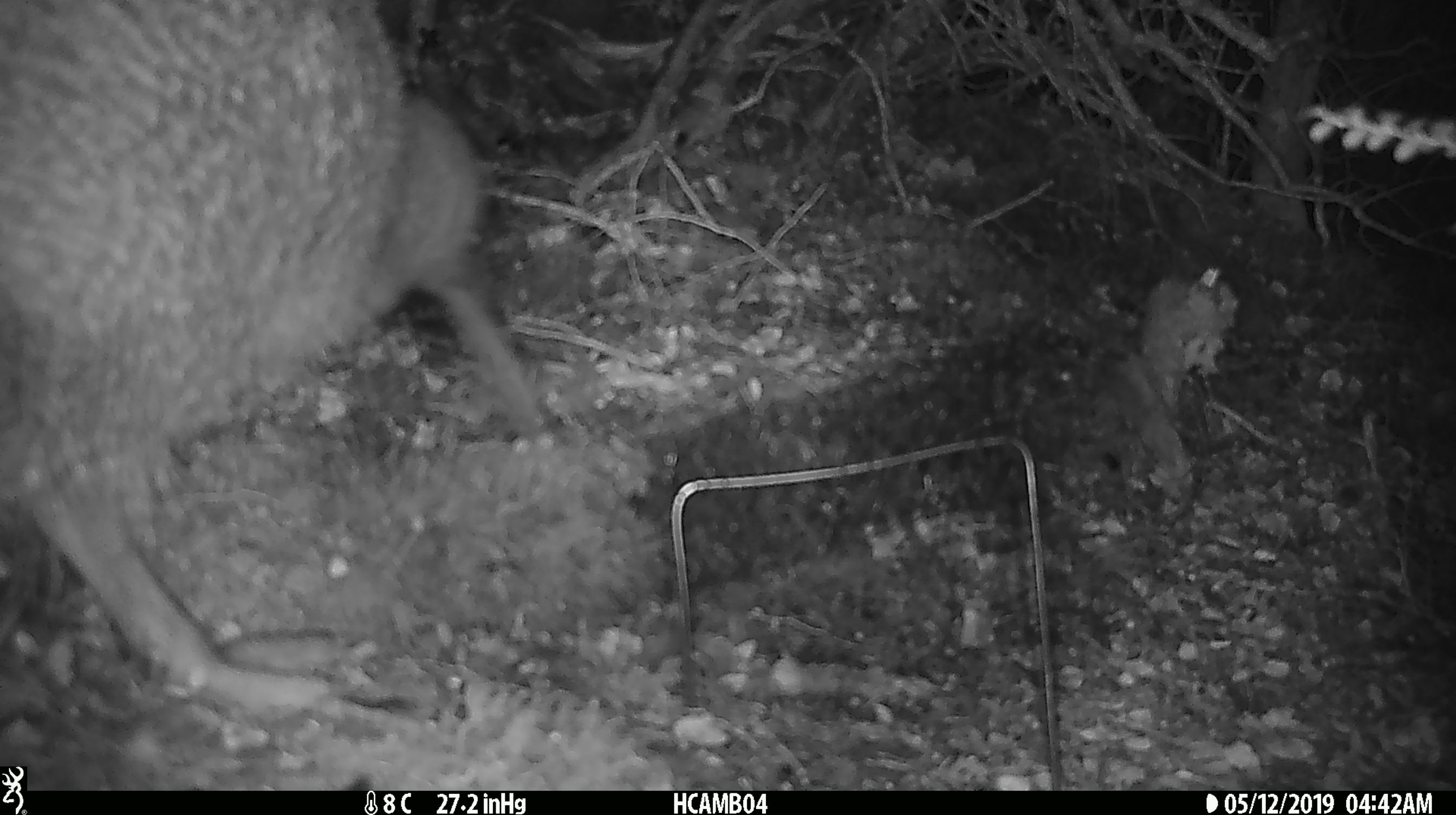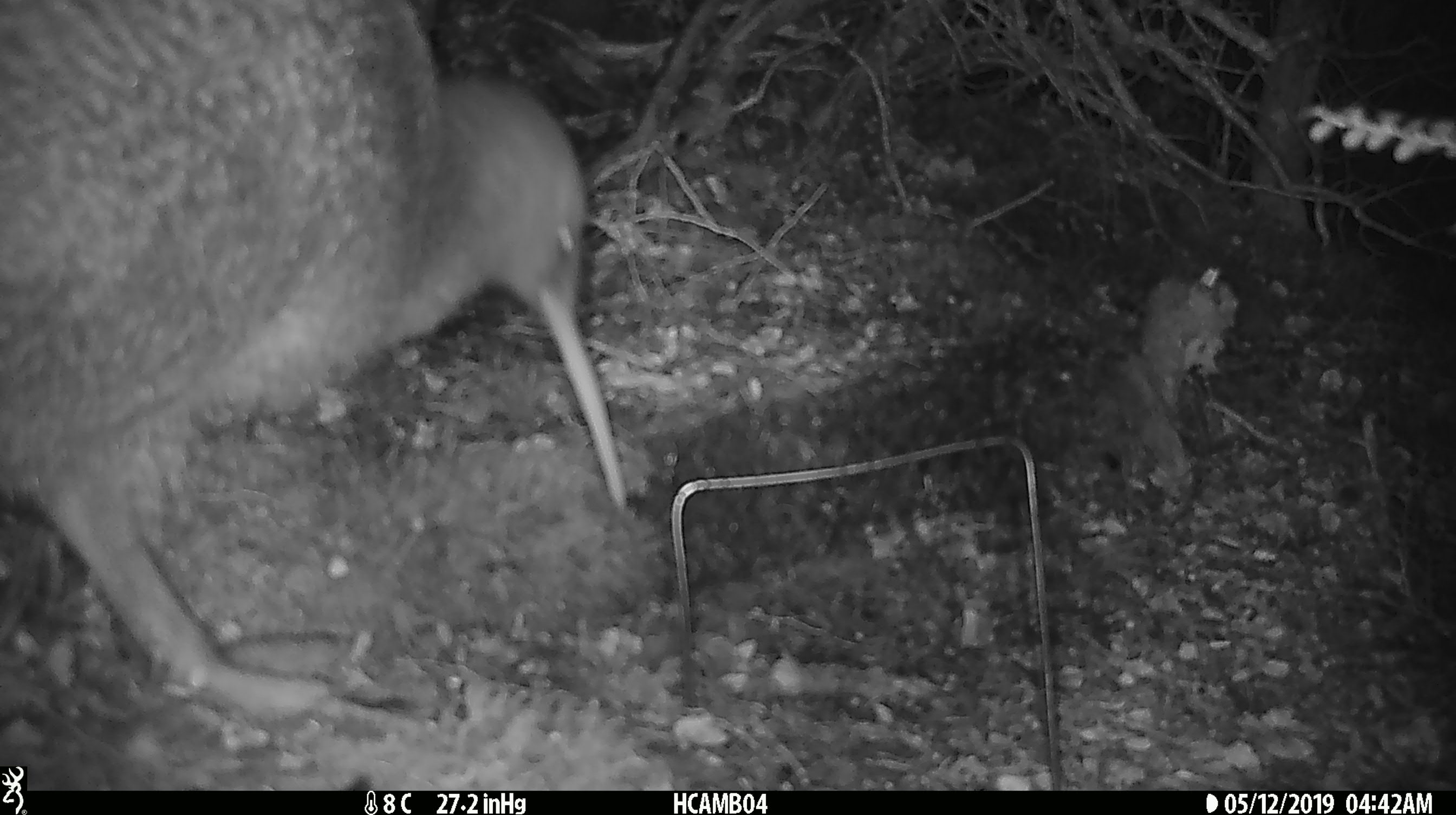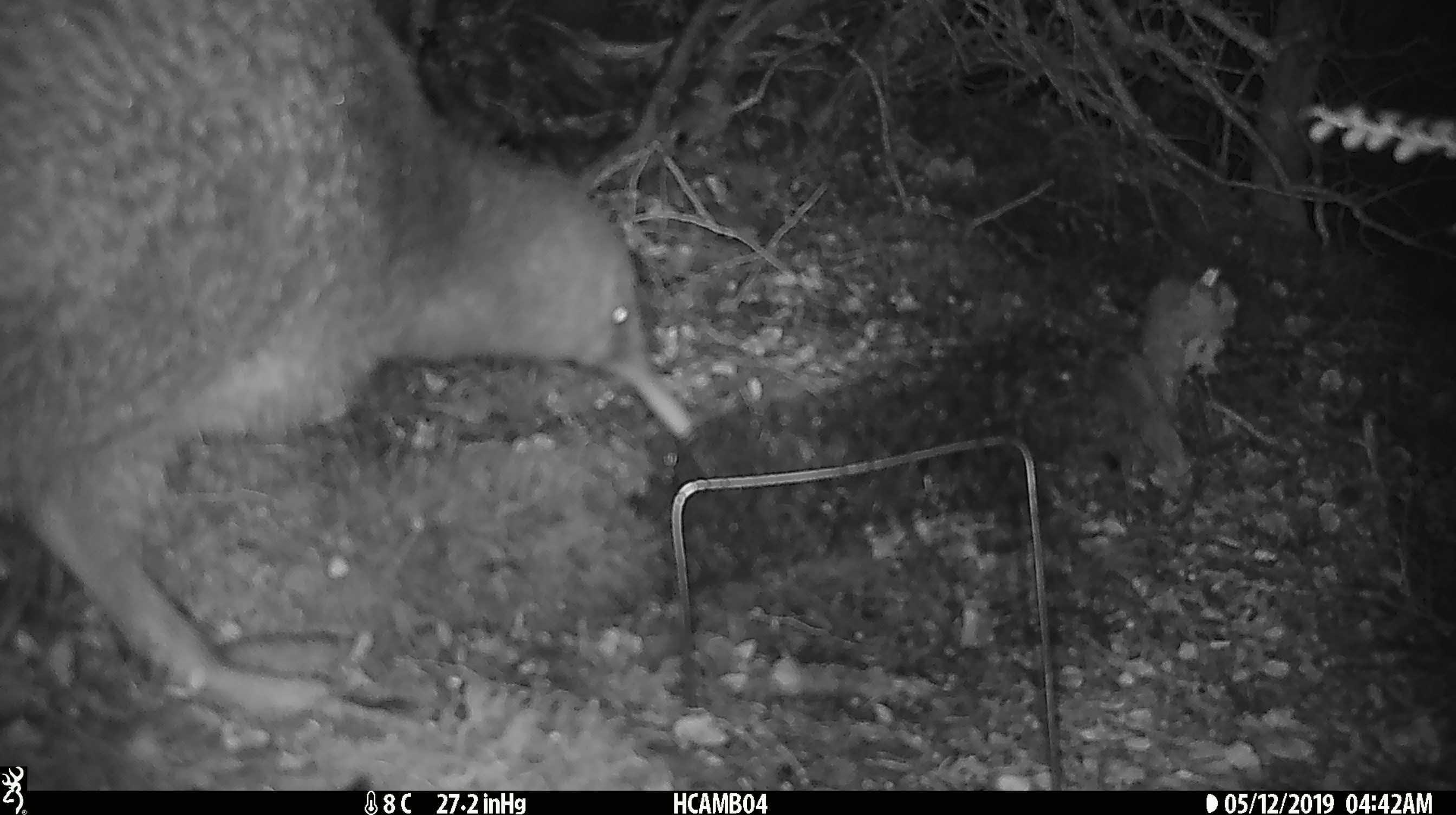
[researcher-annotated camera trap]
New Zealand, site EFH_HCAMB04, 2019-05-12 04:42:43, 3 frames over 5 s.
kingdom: Animalia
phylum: Chordata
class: Aves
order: Apterygiformes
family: Apterygidae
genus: Apteryx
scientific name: Apteryx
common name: kiwi